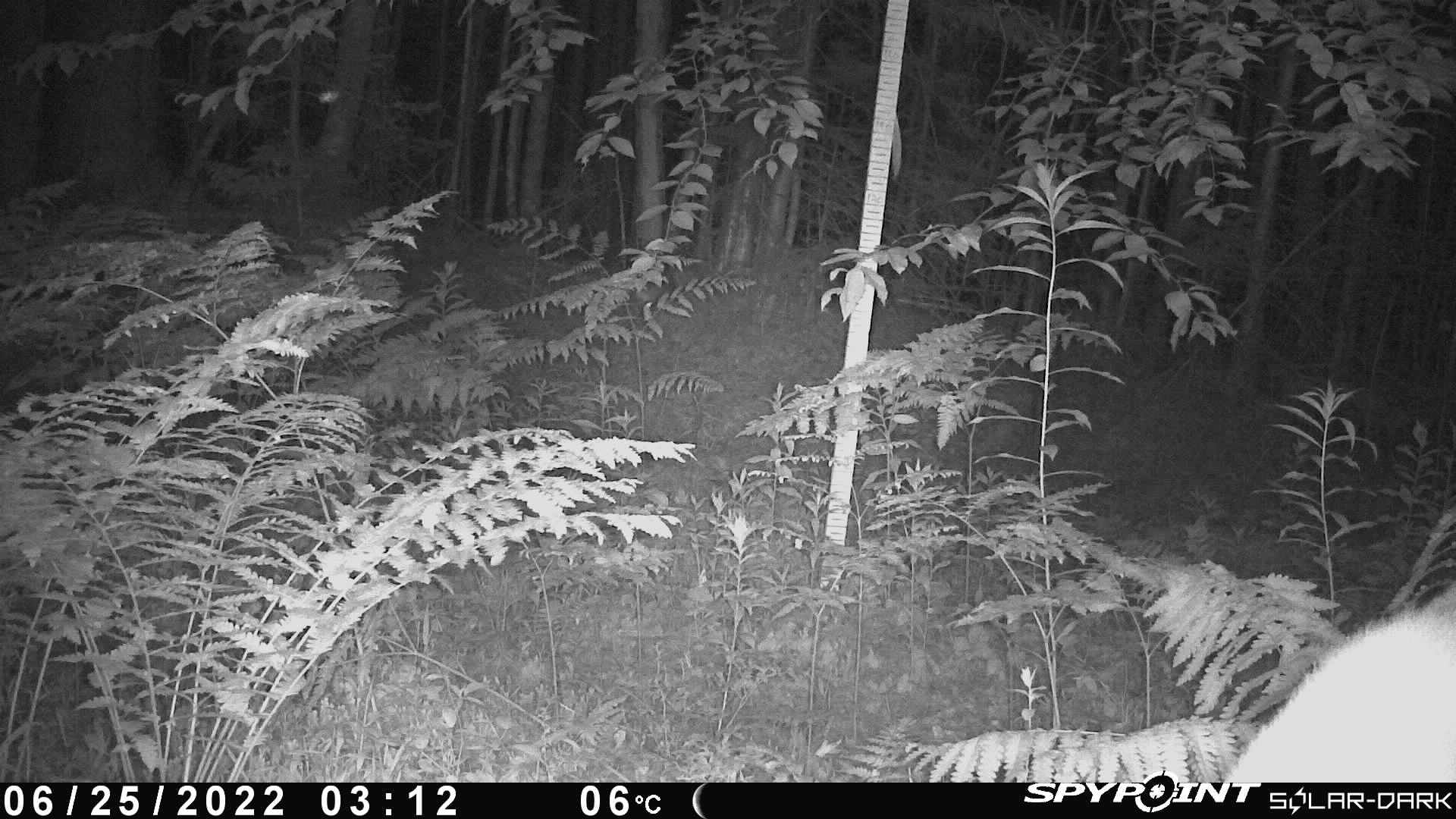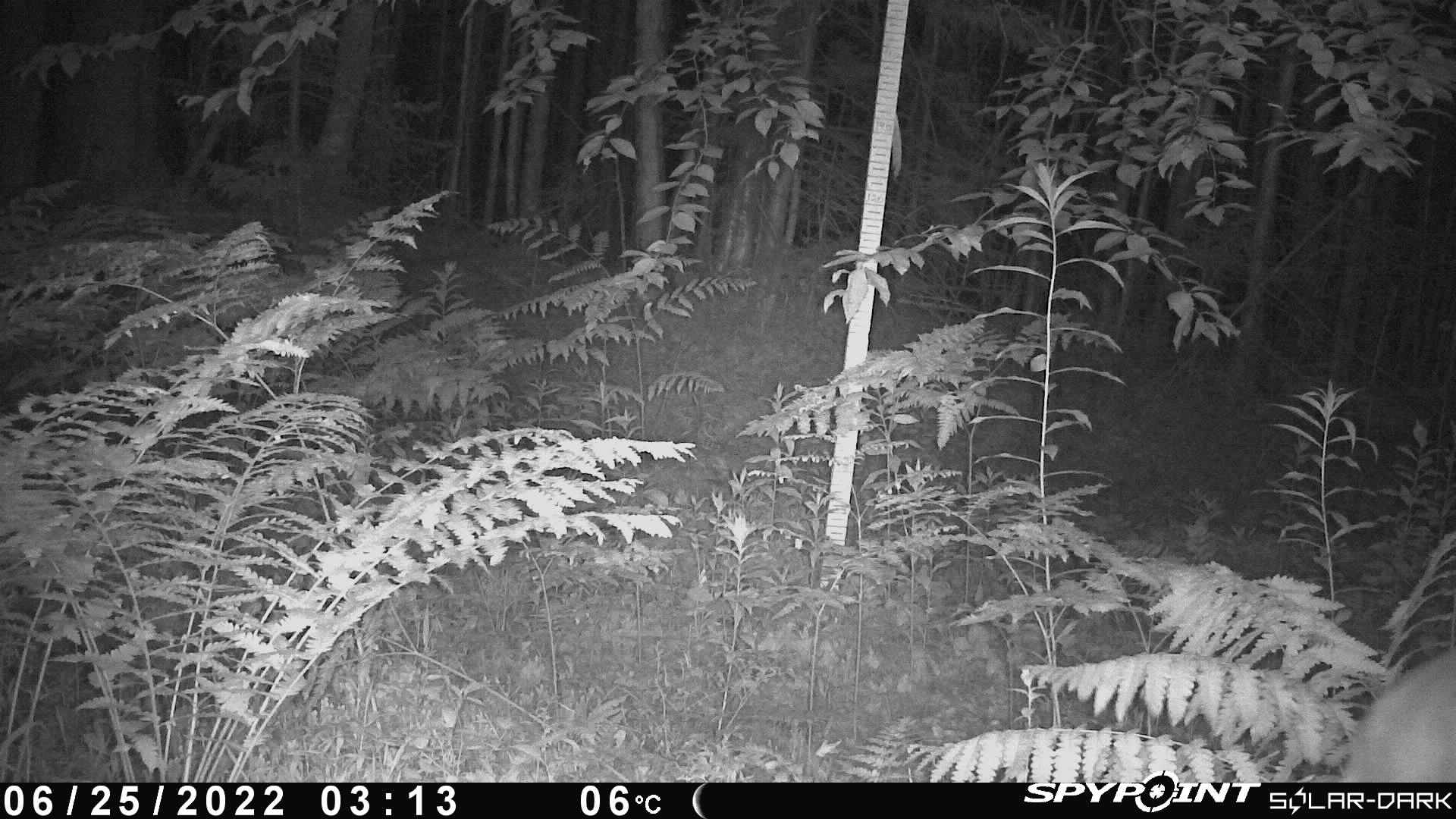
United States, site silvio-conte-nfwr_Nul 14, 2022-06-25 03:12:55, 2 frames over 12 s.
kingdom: Animalia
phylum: Chordata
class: Mammalia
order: Artiodactyla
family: Cervidae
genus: Odocoileus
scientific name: Odocoileus virginianus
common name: white-tailed deer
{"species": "white-tailed deer (Odocoileus virginianus)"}